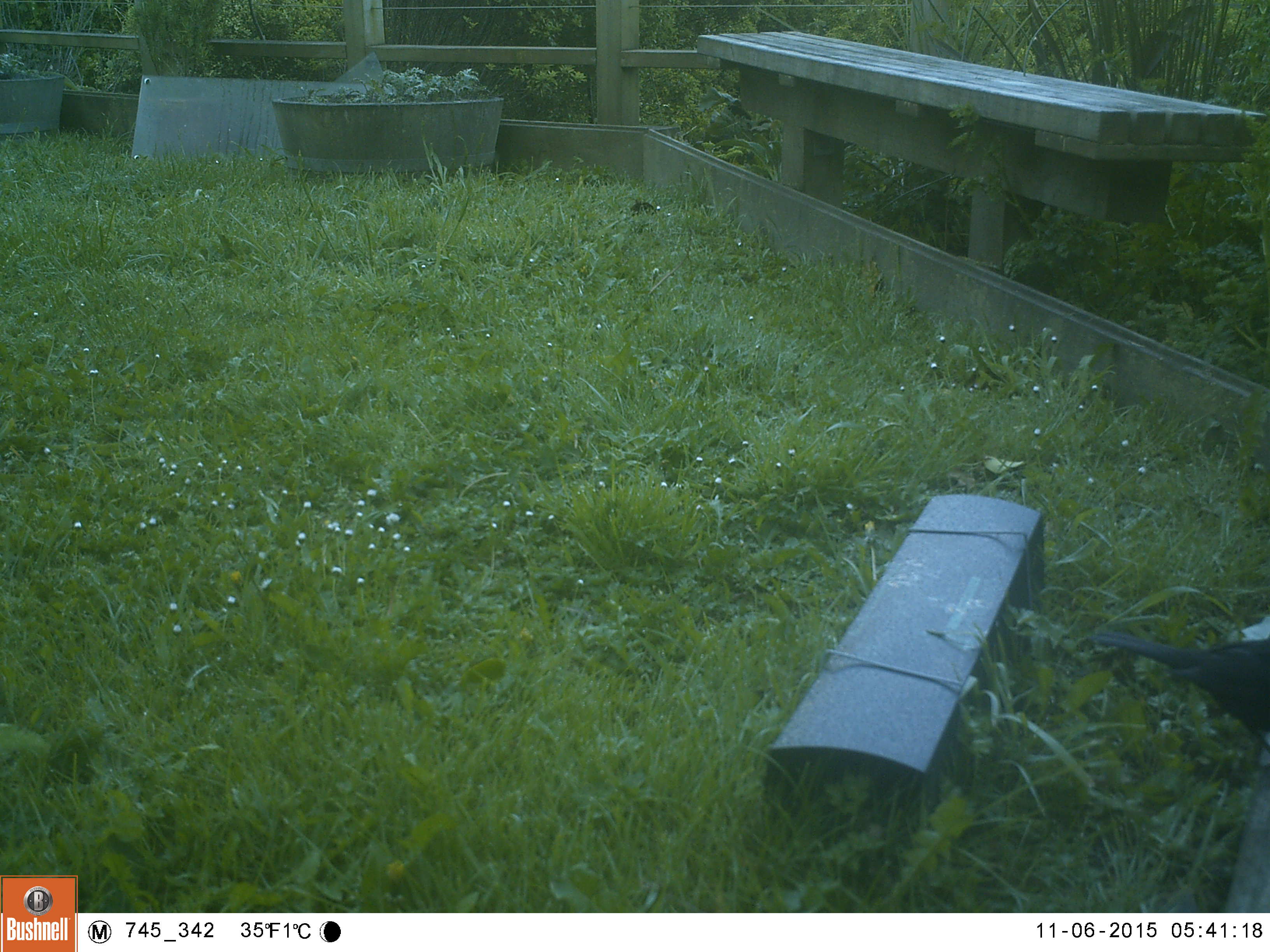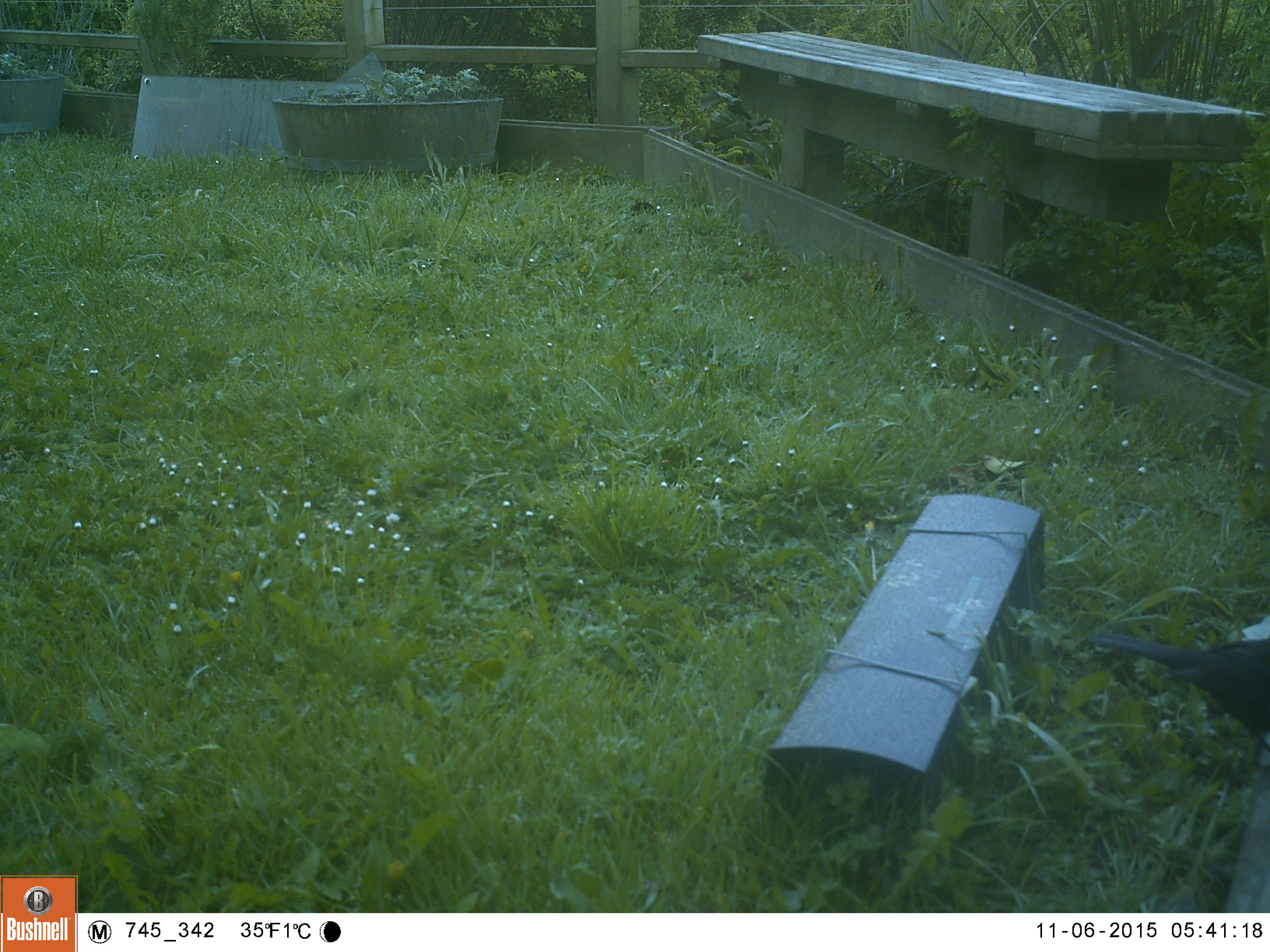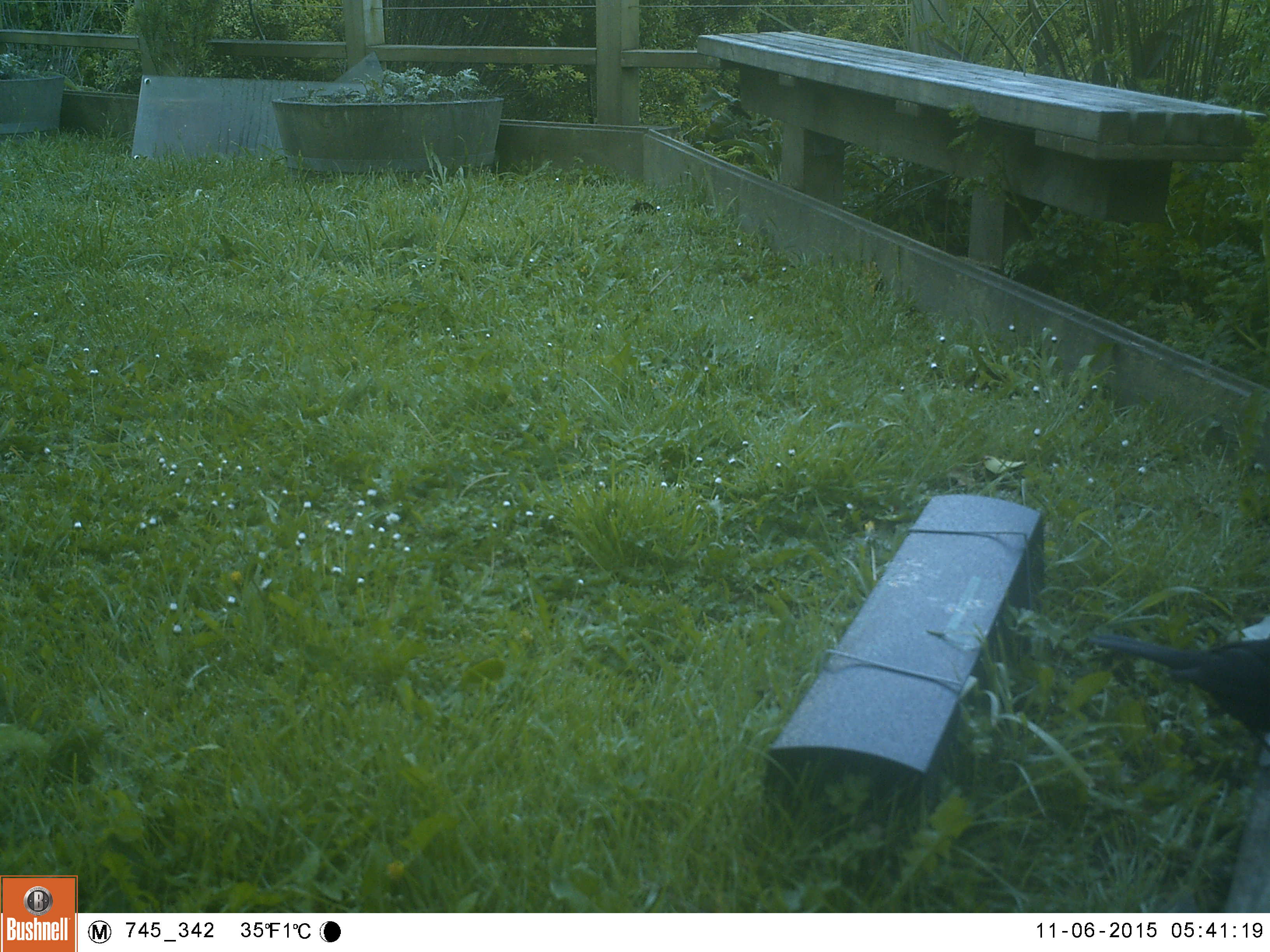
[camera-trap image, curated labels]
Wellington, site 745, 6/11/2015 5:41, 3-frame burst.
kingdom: Animalia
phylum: Chordata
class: Aves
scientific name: Aves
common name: bird